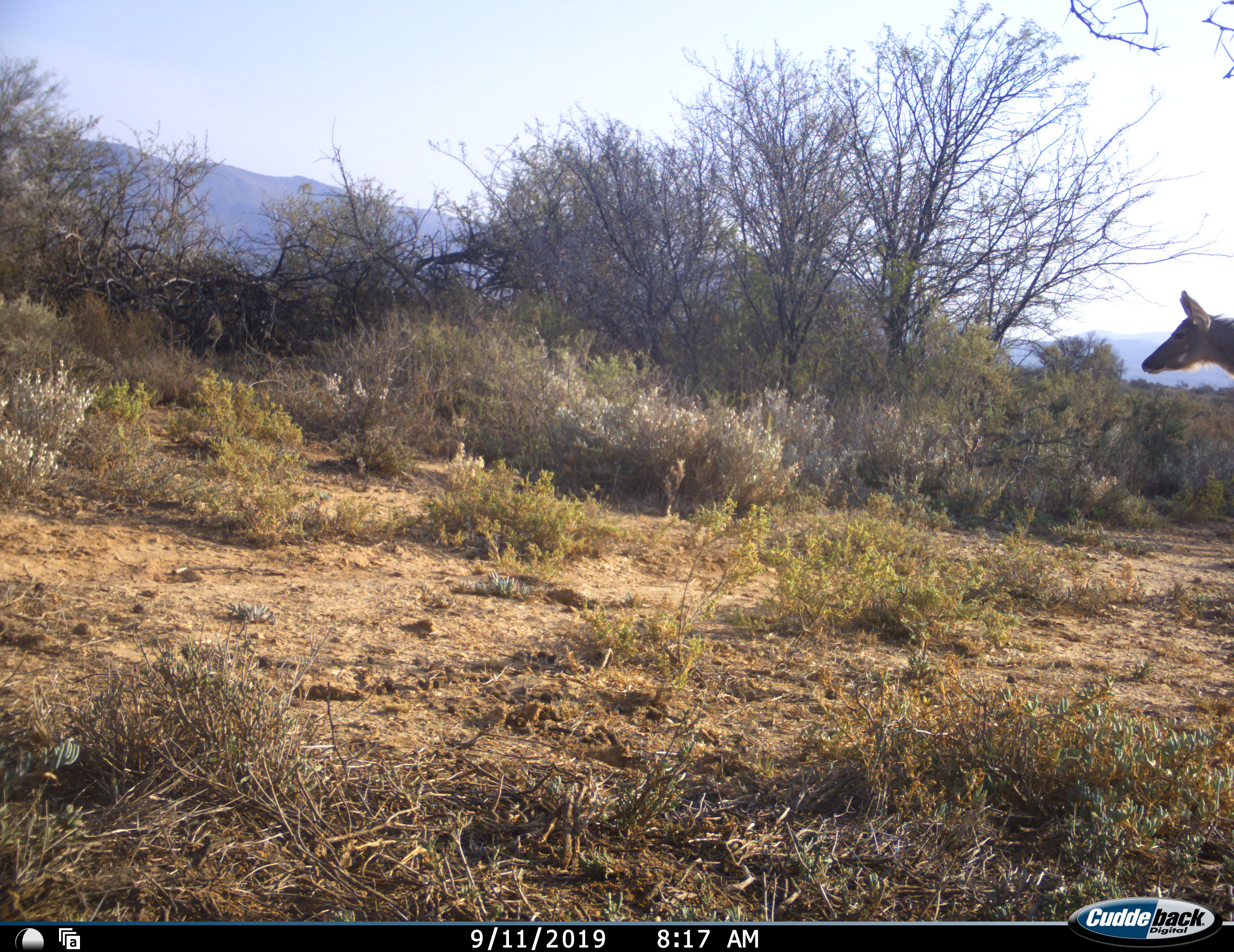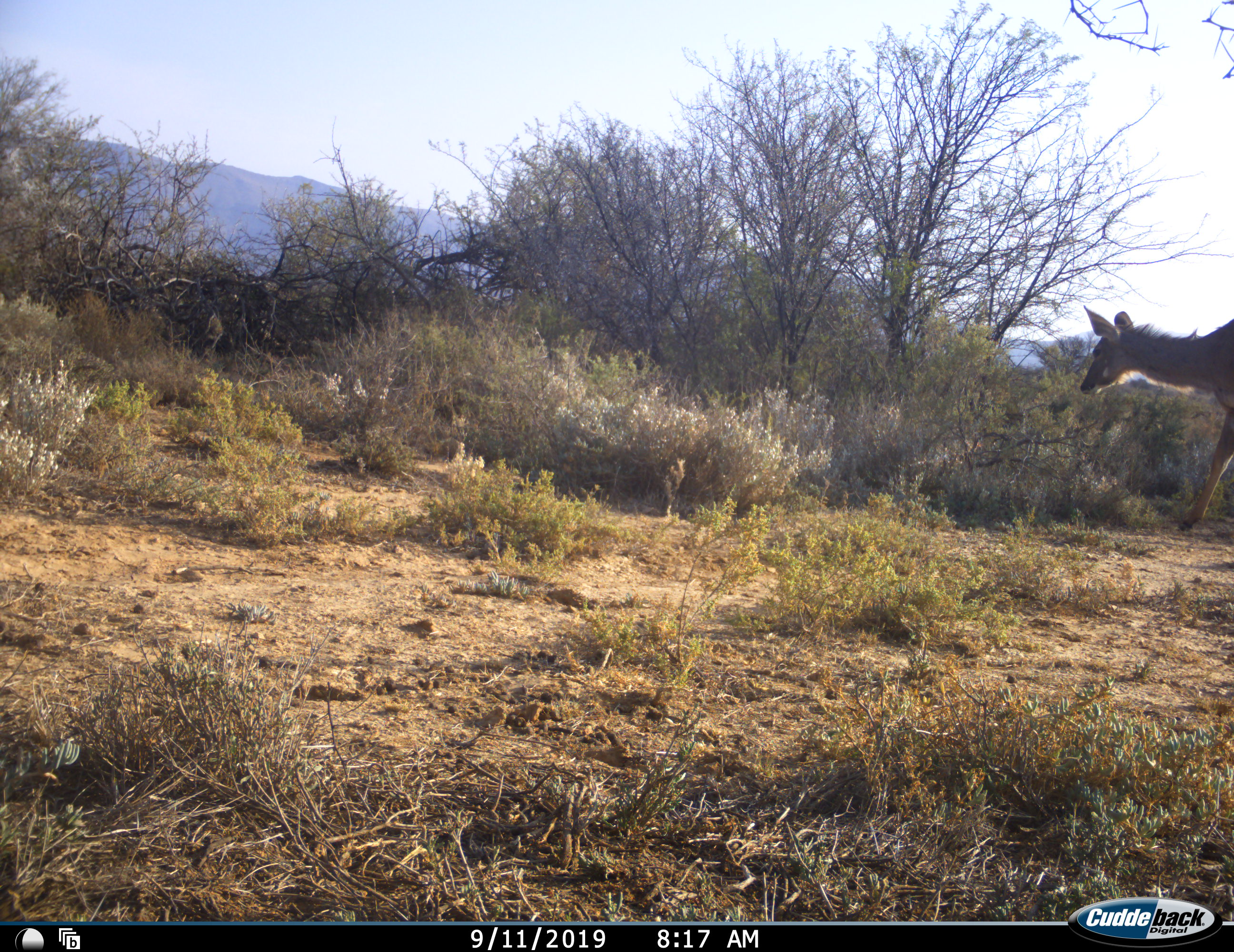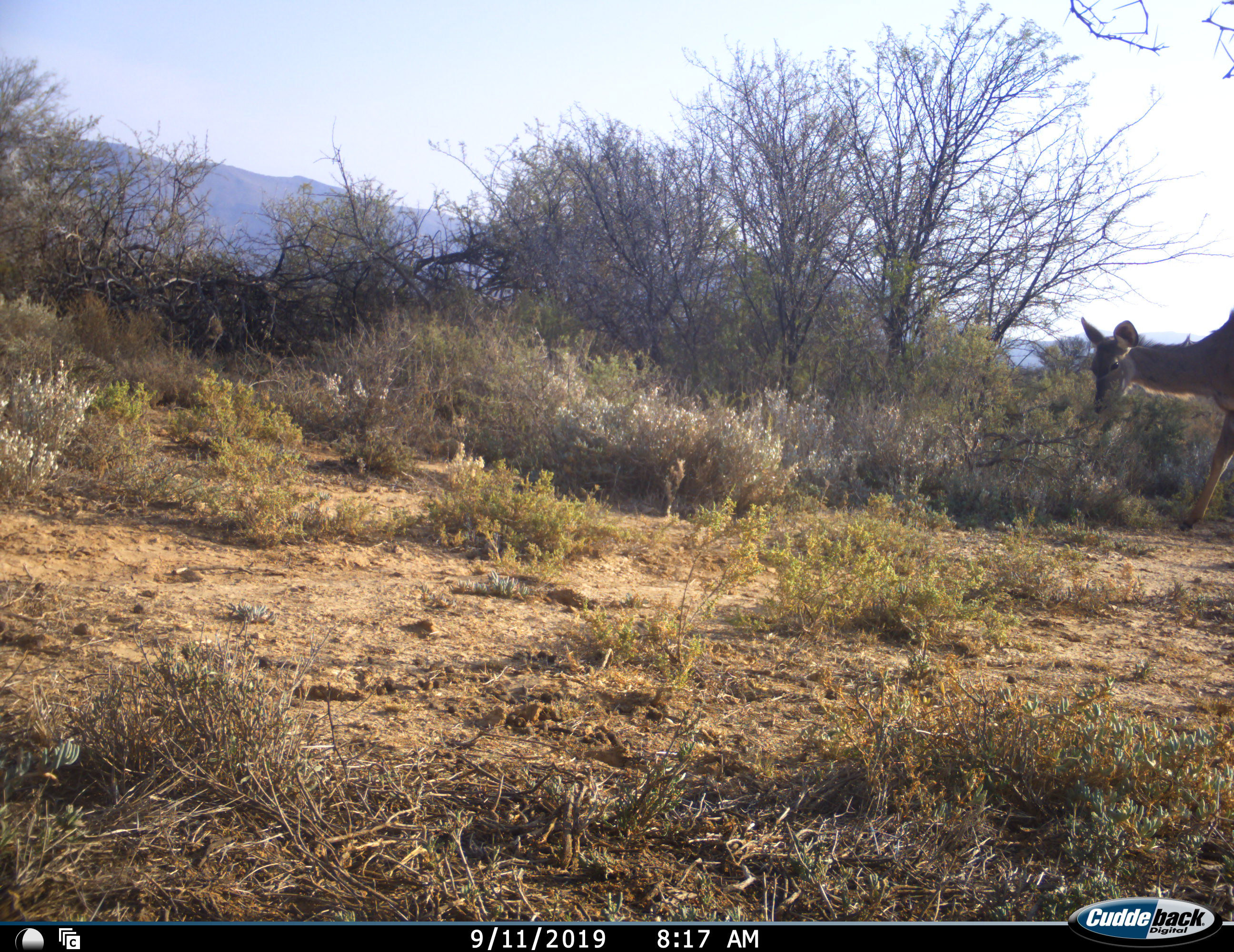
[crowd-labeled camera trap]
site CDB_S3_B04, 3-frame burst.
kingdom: Animalia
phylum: Chordata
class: Mammalia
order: Artiodactyla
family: Bovidae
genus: Tragelaphus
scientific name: Tragelaphus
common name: kudu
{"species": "kudu (Tragelaphus)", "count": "1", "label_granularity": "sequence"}